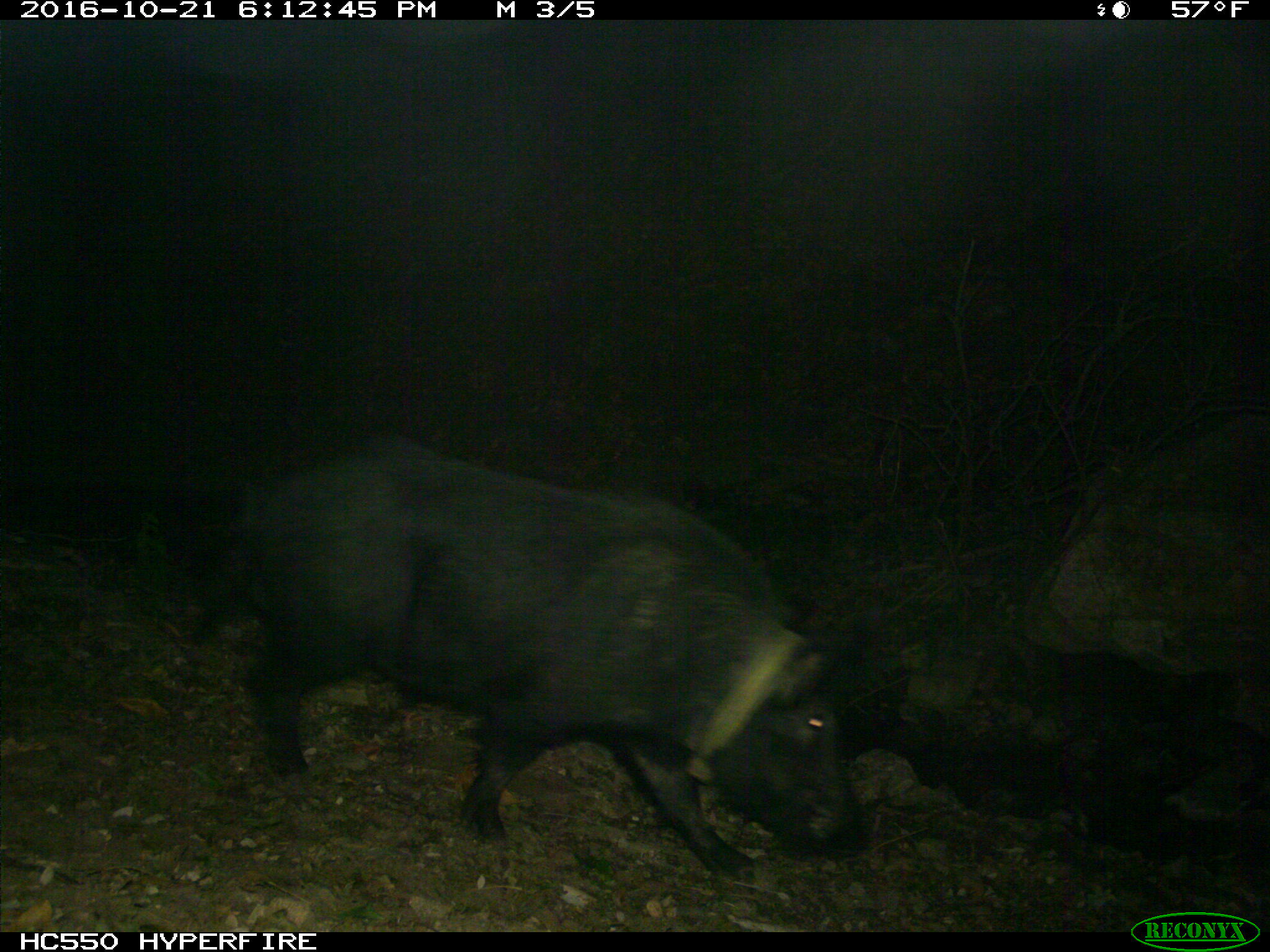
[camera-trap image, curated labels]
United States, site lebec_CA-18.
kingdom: Animalia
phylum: Chordata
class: Mammalia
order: Artiodactyla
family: Suidae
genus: Sus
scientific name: Sus scrofa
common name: wild boar